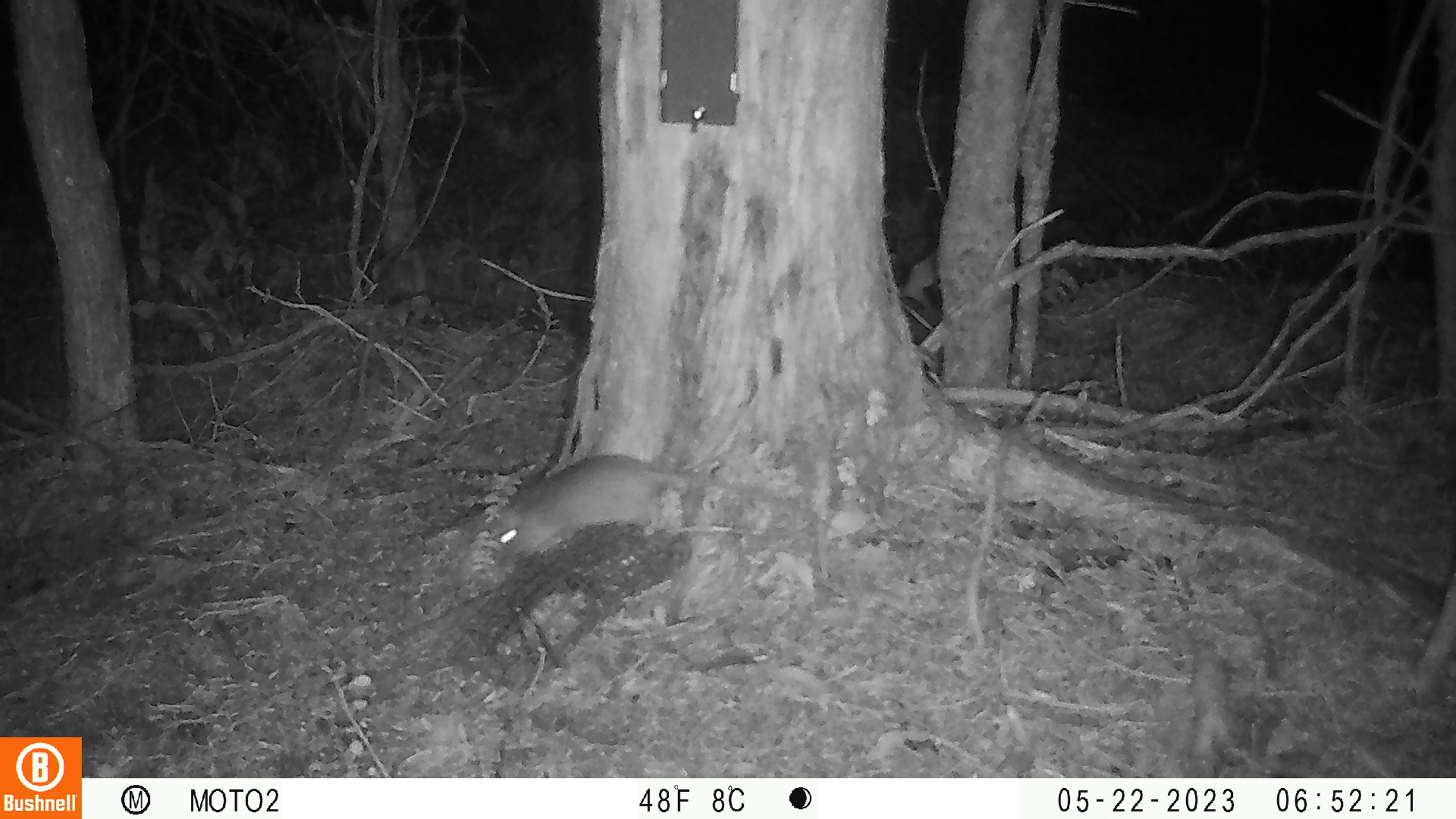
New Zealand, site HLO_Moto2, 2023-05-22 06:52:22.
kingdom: Animalia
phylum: Chordata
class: Mammalia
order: Rodentia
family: Muridae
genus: Rattus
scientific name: Rattus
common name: rat